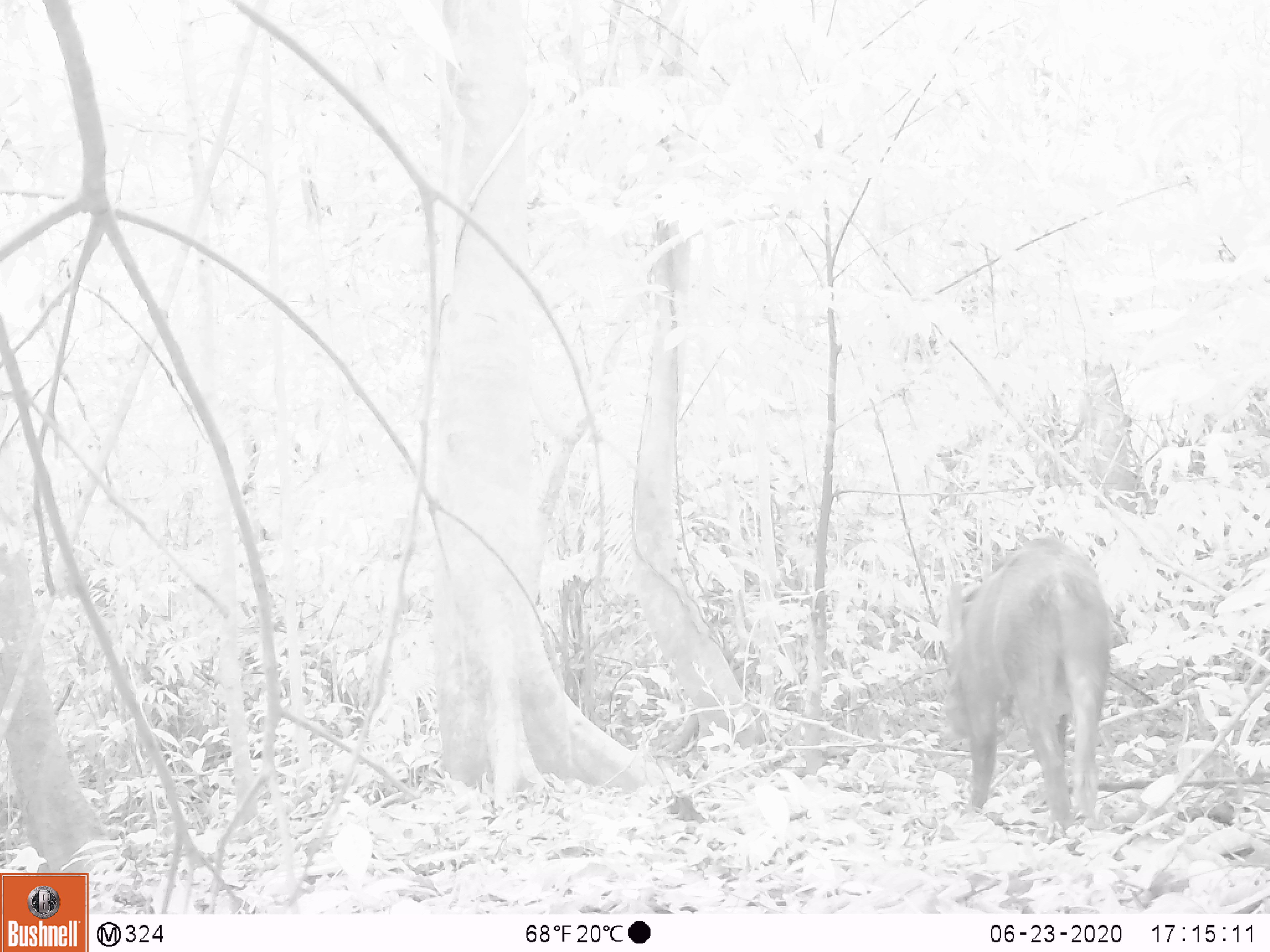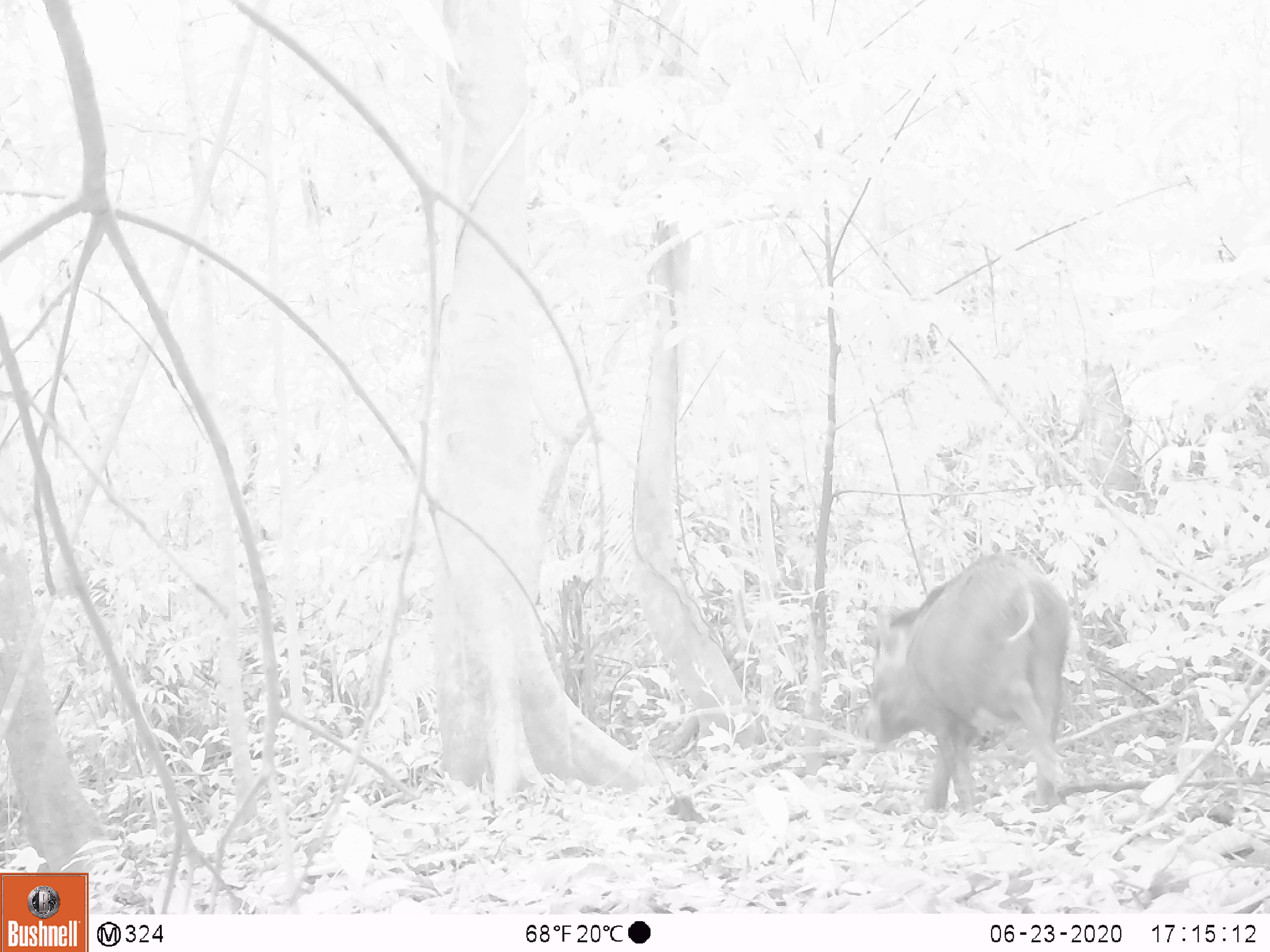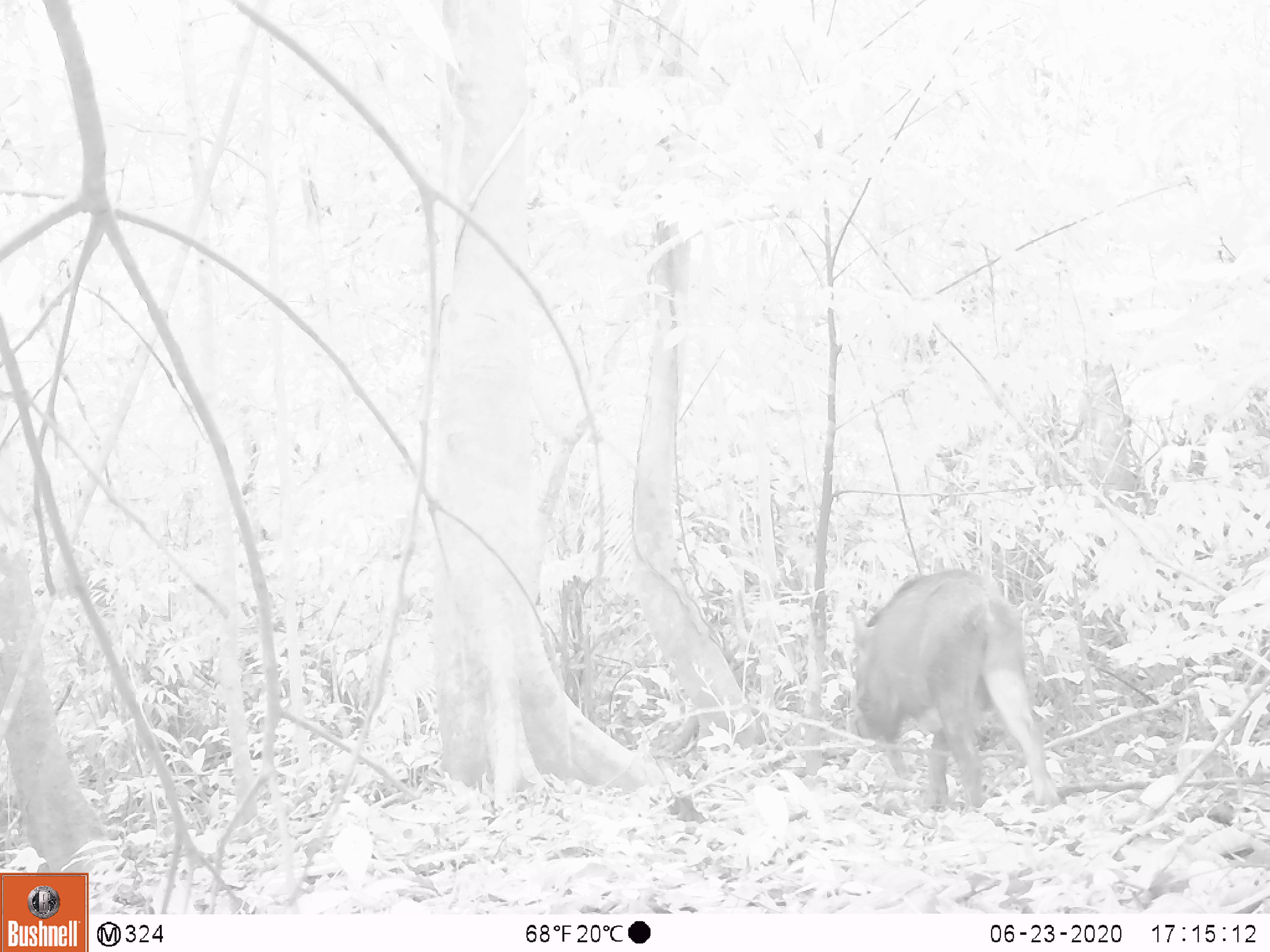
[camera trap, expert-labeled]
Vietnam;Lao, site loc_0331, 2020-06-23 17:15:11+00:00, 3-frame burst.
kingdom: Animalia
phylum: Chordata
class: Mammalia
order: Artiodactyla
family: Suidae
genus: Sus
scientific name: Sus scrofa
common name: eurasian wild pig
Eurasian wild pig (Sus scrofa). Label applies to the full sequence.